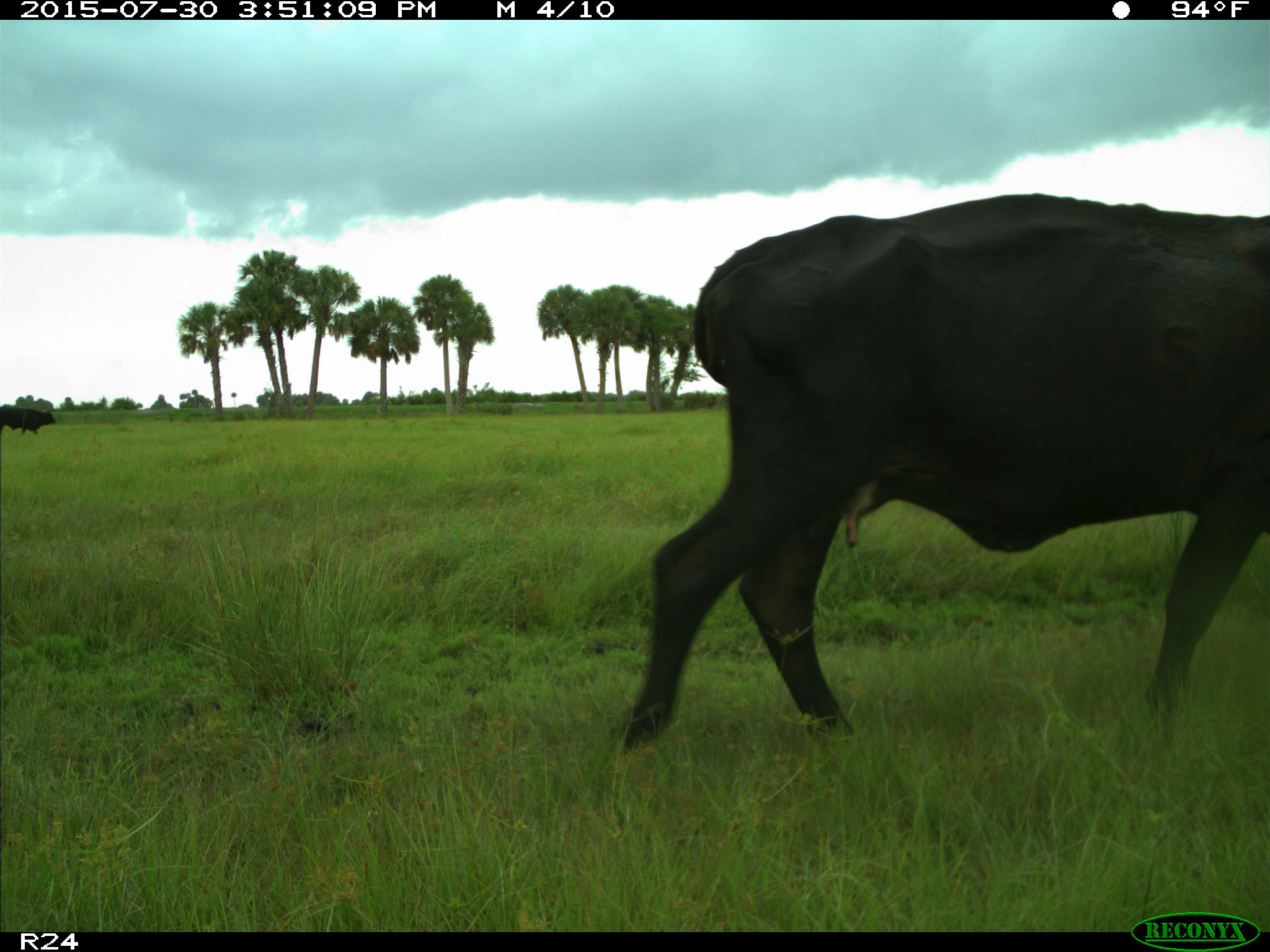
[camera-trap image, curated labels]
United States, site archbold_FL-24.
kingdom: Animalia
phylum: Chordata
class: Mammalia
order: Artiodactyla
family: Bovidae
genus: Bos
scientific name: Bos taurus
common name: domestic cow